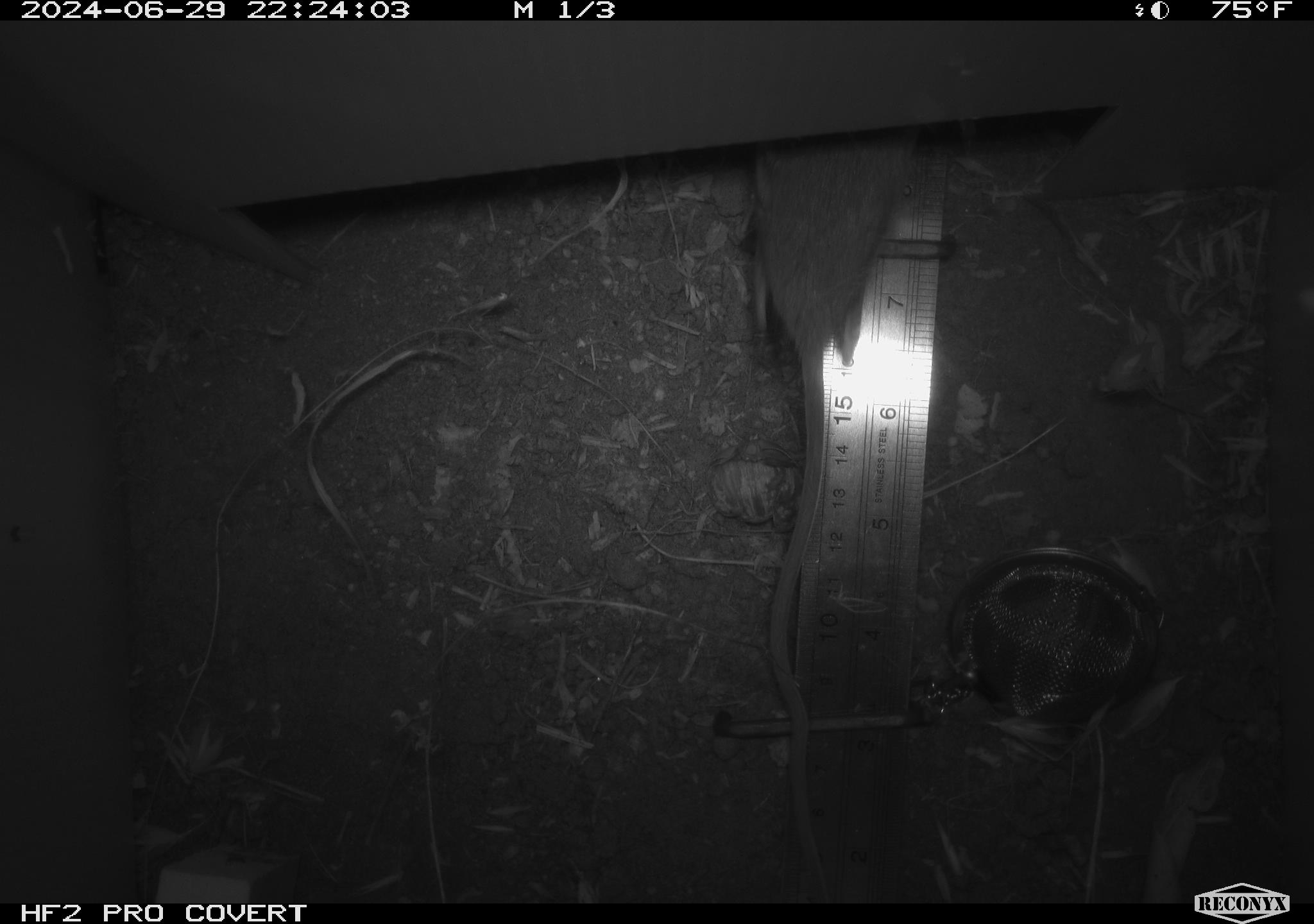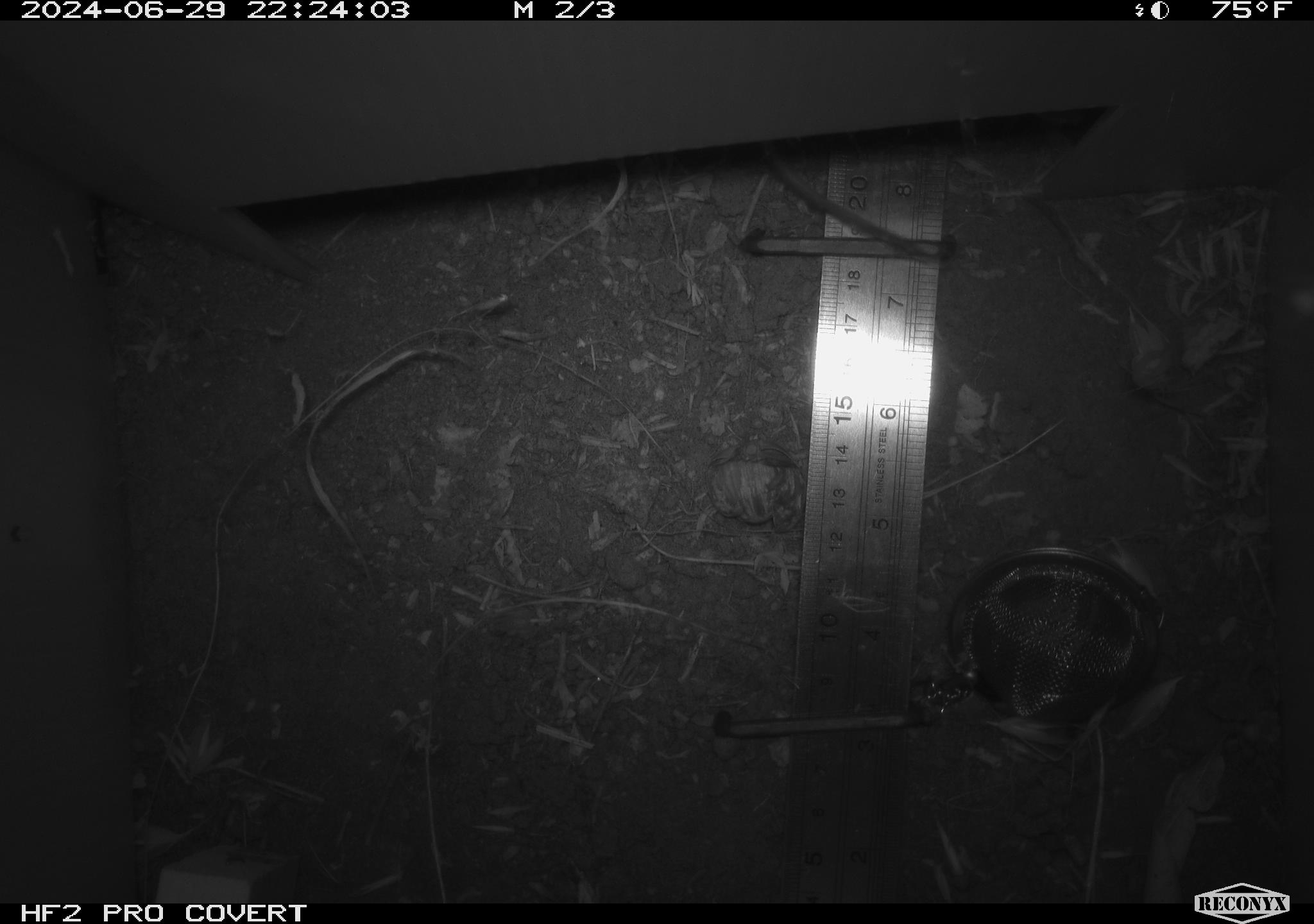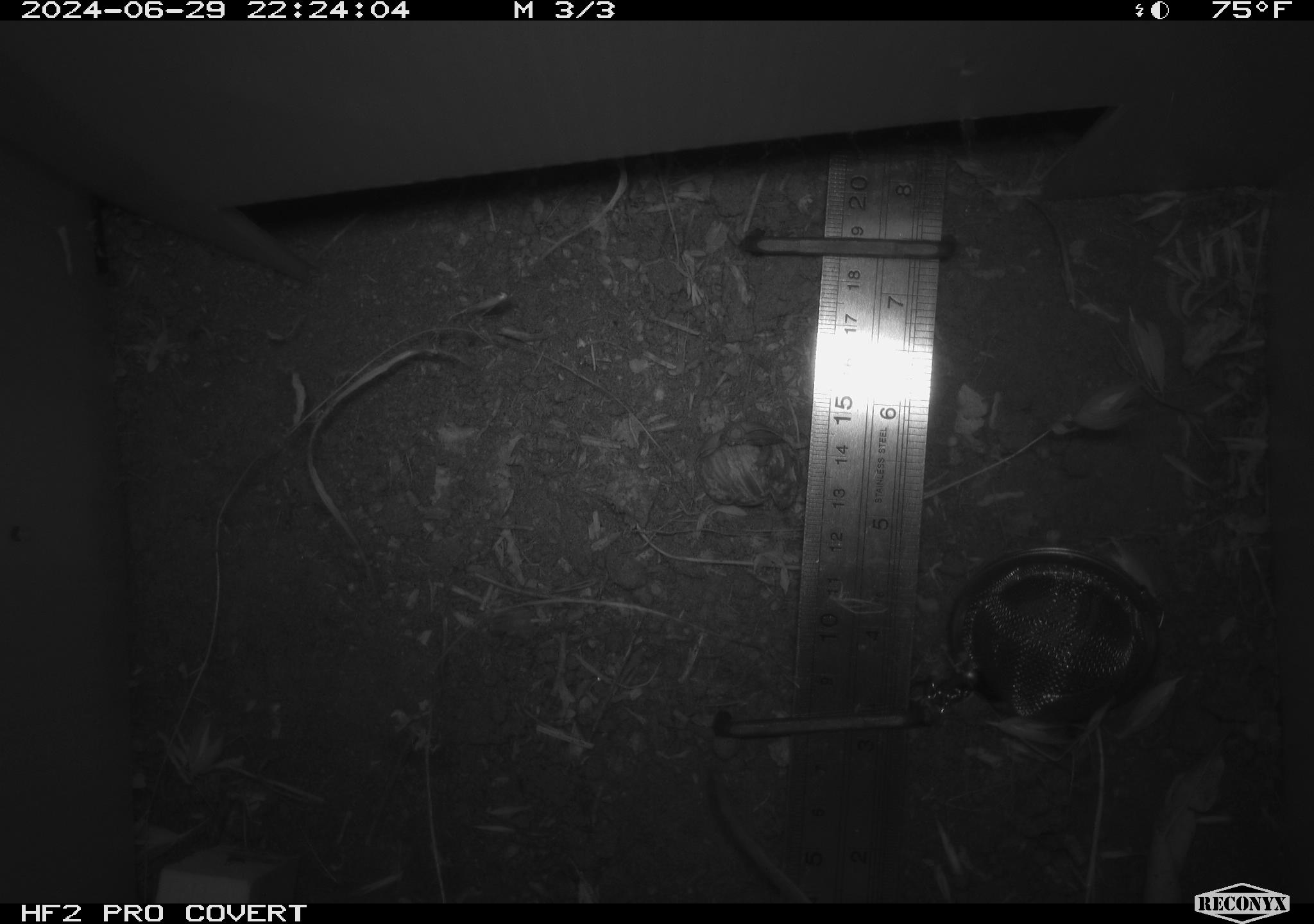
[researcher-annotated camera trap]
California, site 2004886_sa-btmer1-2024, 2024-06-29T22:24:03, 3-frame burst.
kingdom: Animalia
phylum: Chordata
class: Mammalia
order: Rodentia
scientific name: Rodentia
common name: mouse species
Mouse species (Rodentia).